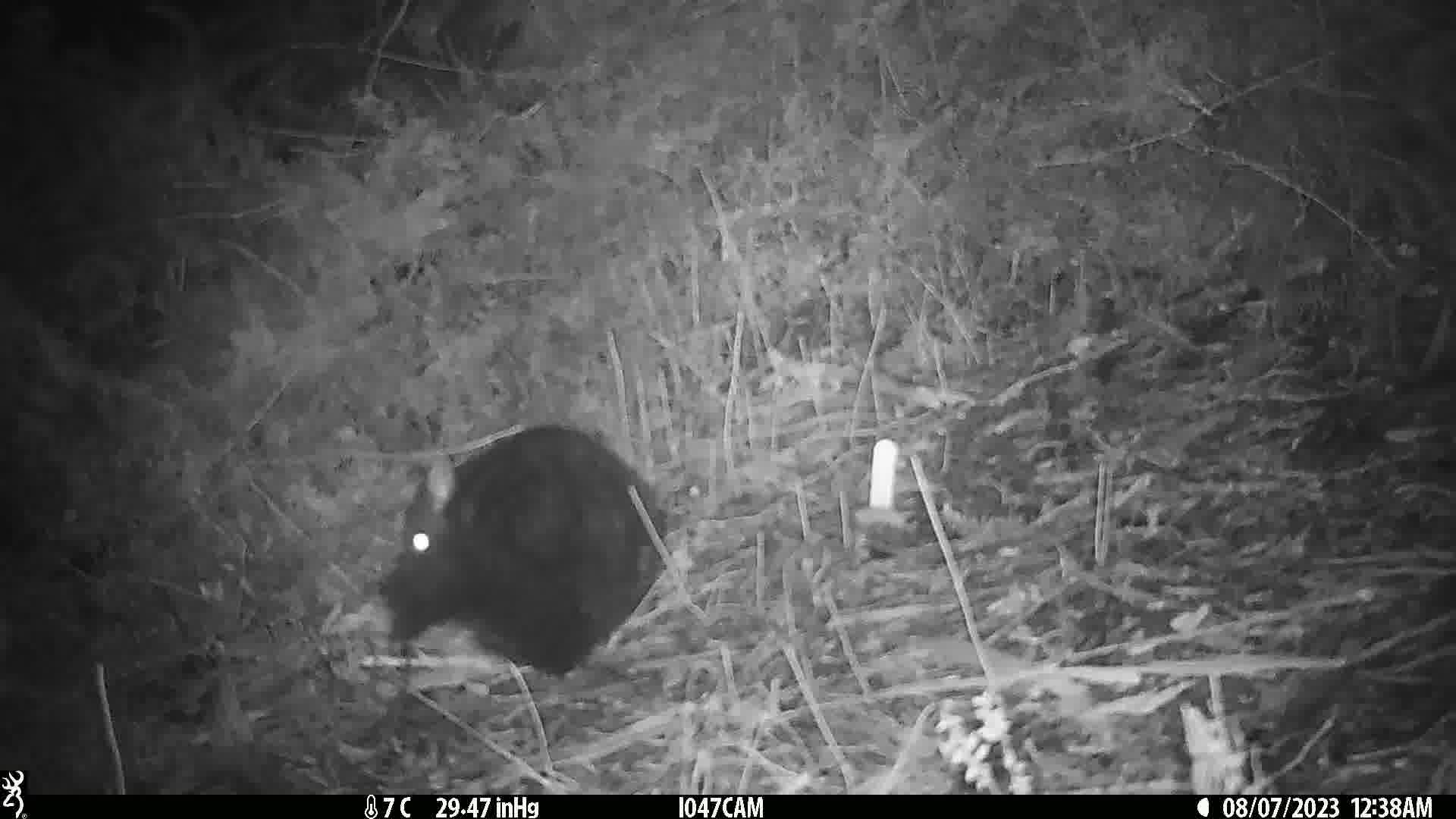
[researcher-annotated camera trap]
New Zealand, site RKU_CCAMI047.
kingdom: Animalia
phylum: Chordata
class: Mammalia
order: Diprotodontia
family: Phalangeridae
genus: Trichosurus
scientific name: Trichosurus vulpecula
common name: common brushtail possum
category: possum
Possum (common brushtail possum) (Trichosurus vulpecula).